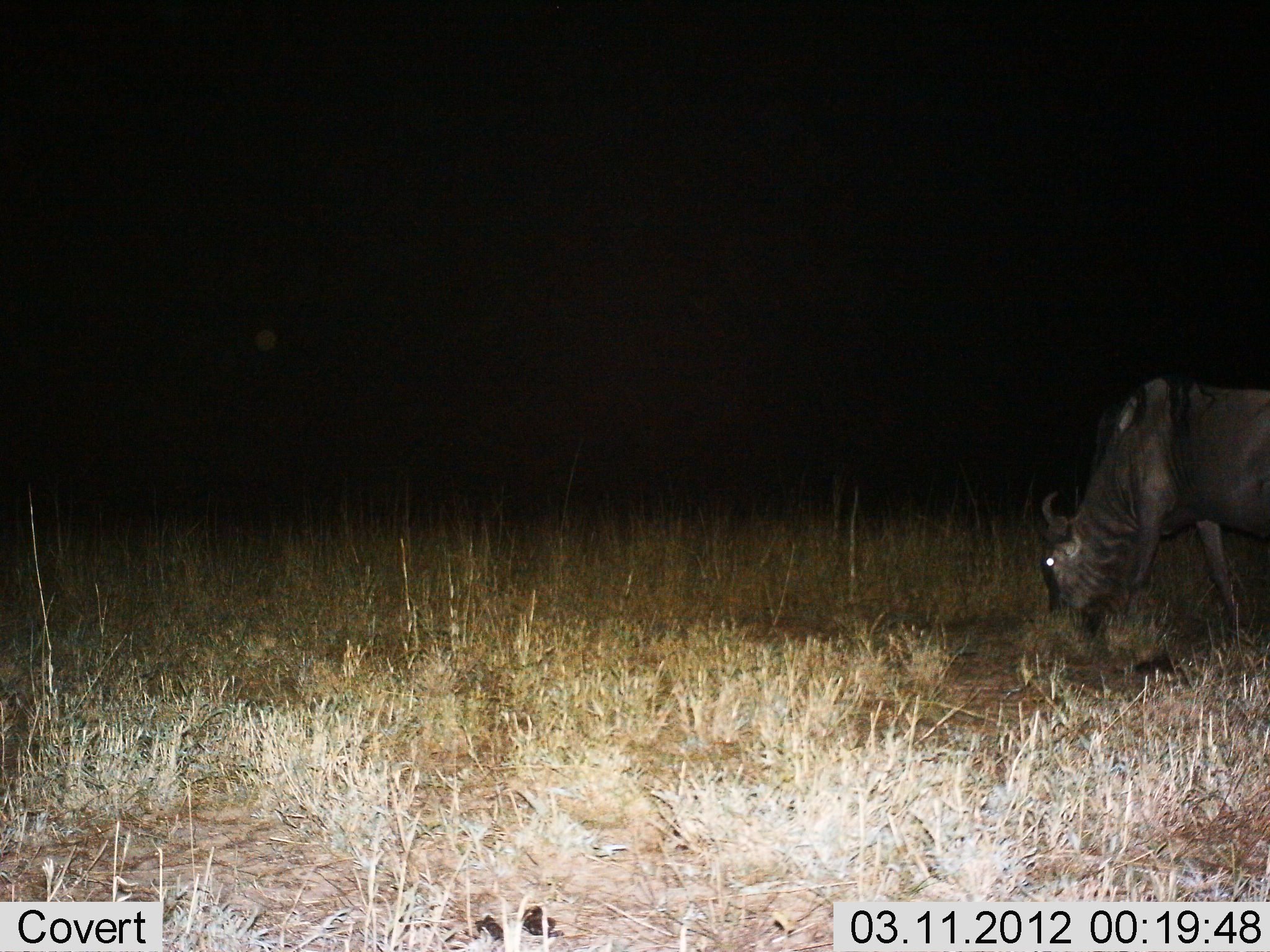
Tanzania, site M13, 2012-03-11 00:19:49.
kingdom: Animalia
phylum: Chordata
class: Mammalia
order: Artiodactyla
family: Bovidae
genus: Connochaetes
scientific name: Connochaetes taurinus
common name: blue wildebeest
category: wildebeest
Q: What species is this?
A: Wildebeest (blue wildebeest) (Connochaetes taurinus).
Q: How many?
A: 1.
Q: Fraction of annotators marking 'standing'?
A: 21%.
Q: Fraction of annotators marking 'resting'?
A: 0%.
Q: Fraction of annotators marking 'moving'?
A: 7%.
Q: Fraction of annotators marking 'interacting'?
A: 0%.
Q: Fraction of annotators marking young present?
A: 0%.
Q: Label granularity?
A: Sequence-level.